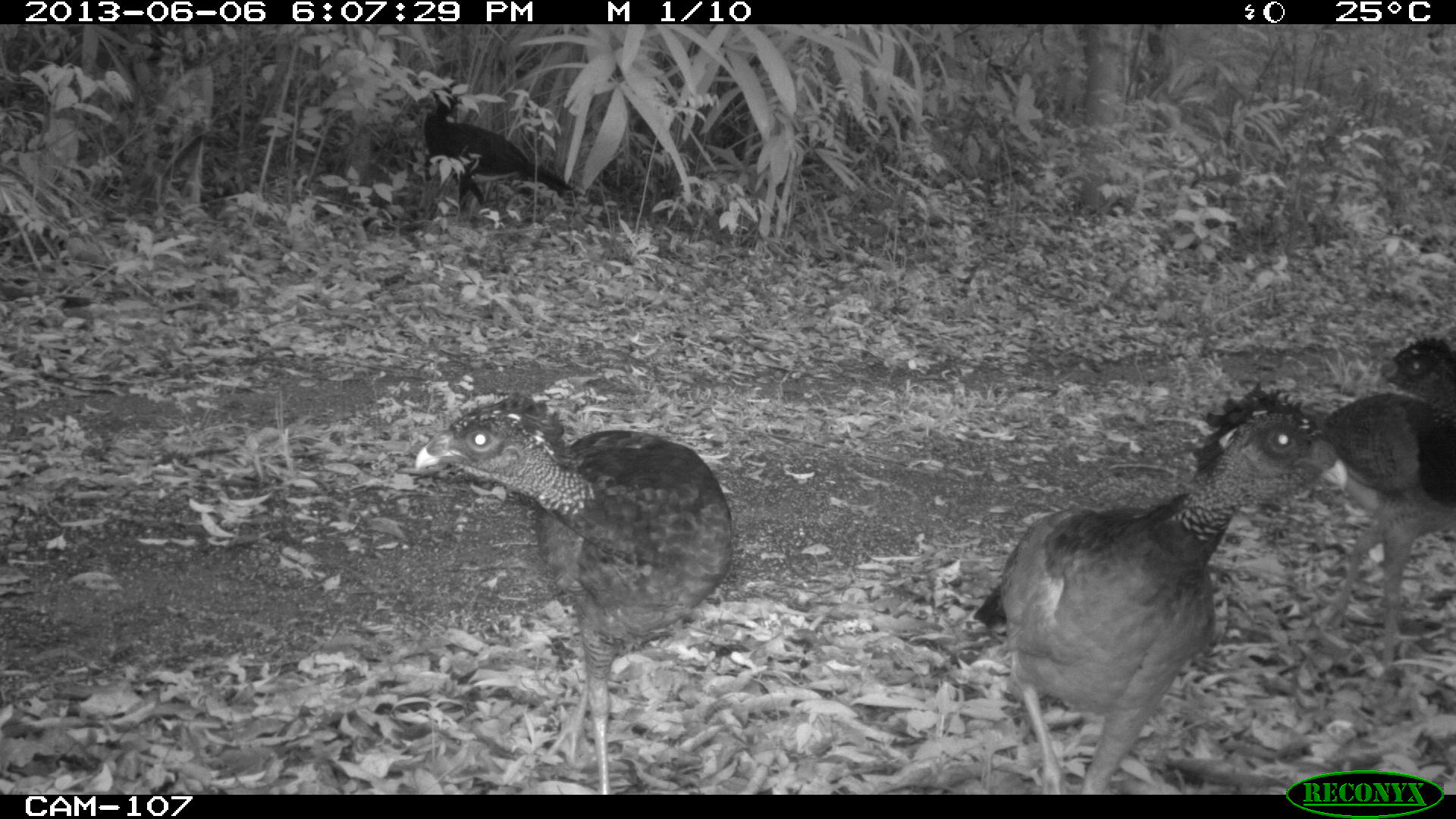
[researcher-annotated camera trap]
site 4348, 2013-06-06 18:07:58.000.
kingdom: Animalia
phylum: Chordata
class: Aves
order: Galliformes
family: Cracidae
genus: Crax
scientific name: Crax rubra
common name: great curassow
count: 5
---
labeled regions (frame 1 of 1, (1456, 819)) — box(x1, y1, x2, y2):
crax rubra: box(972, 386, 1349, 793); box(414, 392, 735, 794); box(1317, 337, 1454, 676); box(422, 77, 569, 219)